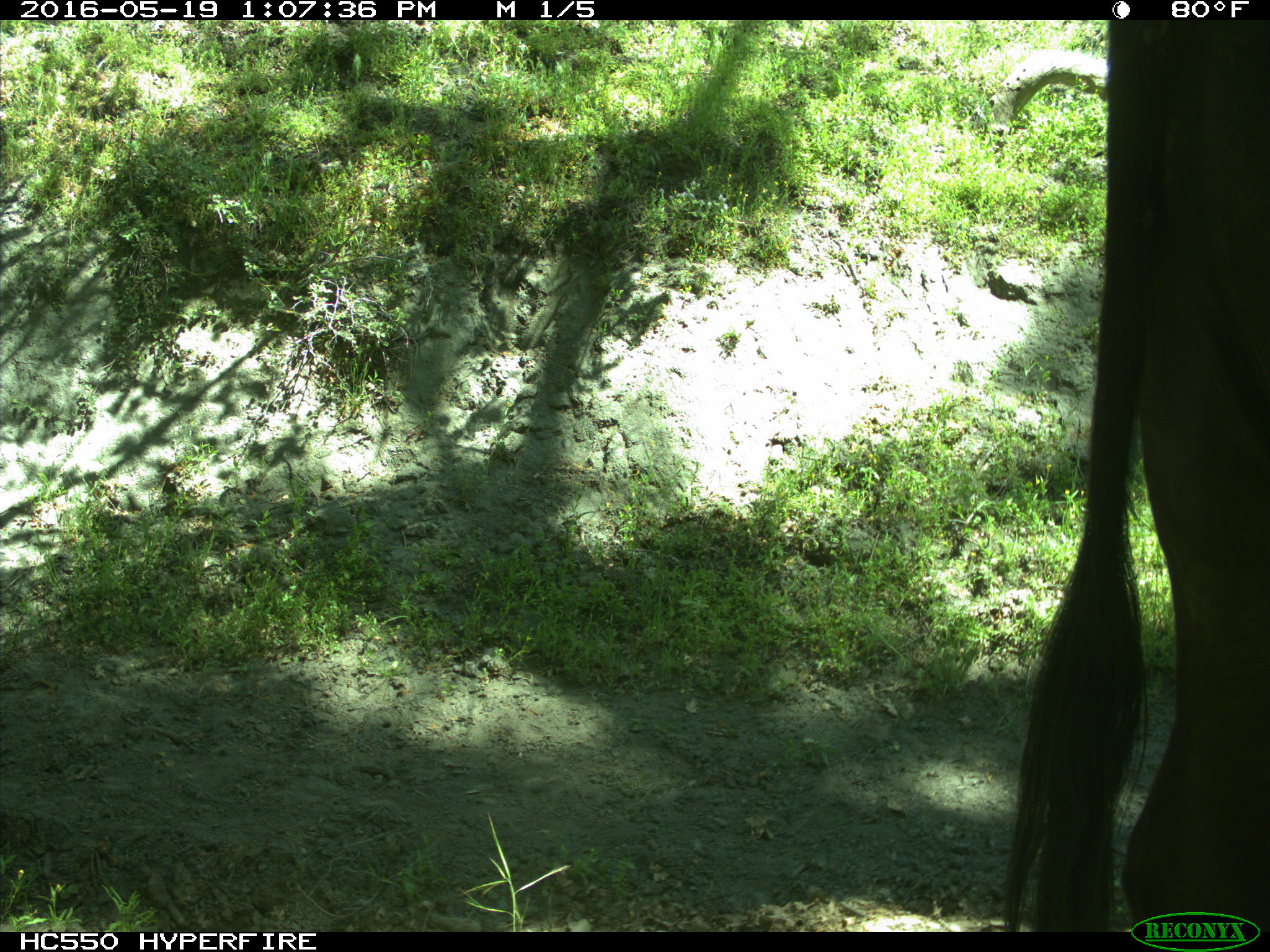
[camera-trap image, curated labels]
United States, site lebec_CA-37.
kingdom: Animalia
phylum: Chordata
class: Mammalia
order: Artiodactyla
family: Bovidae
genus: Bos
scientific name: Bos taurus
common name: domestic cow